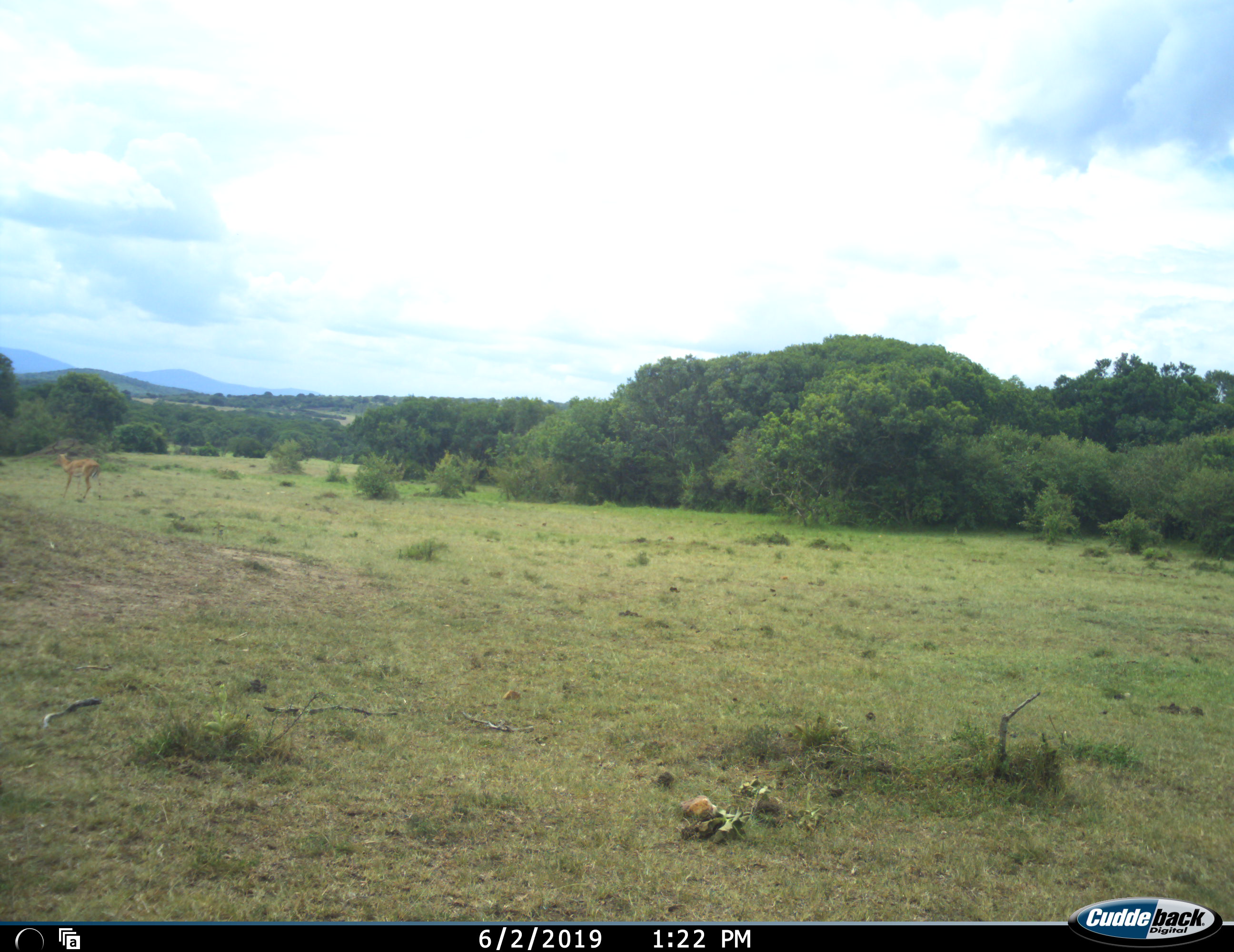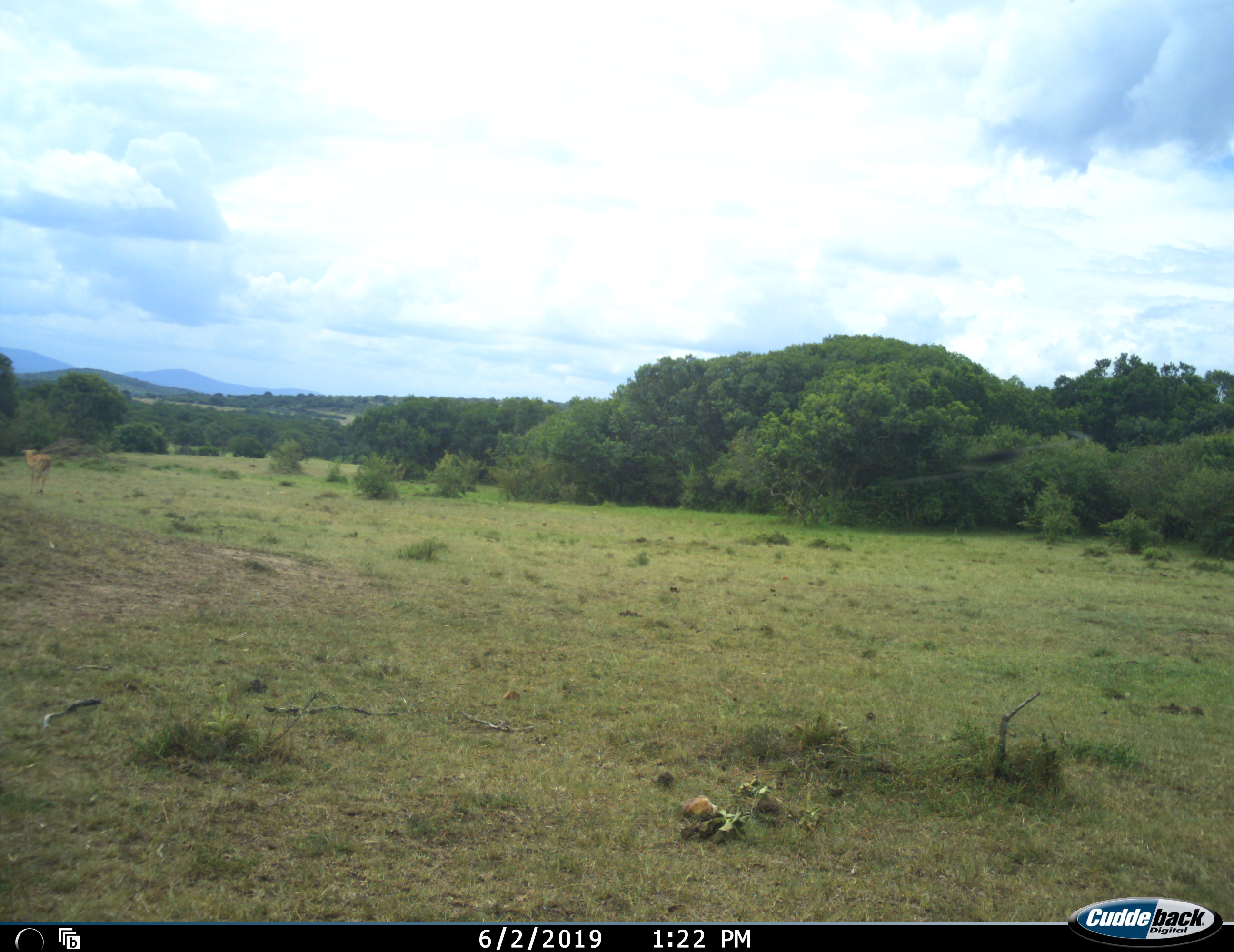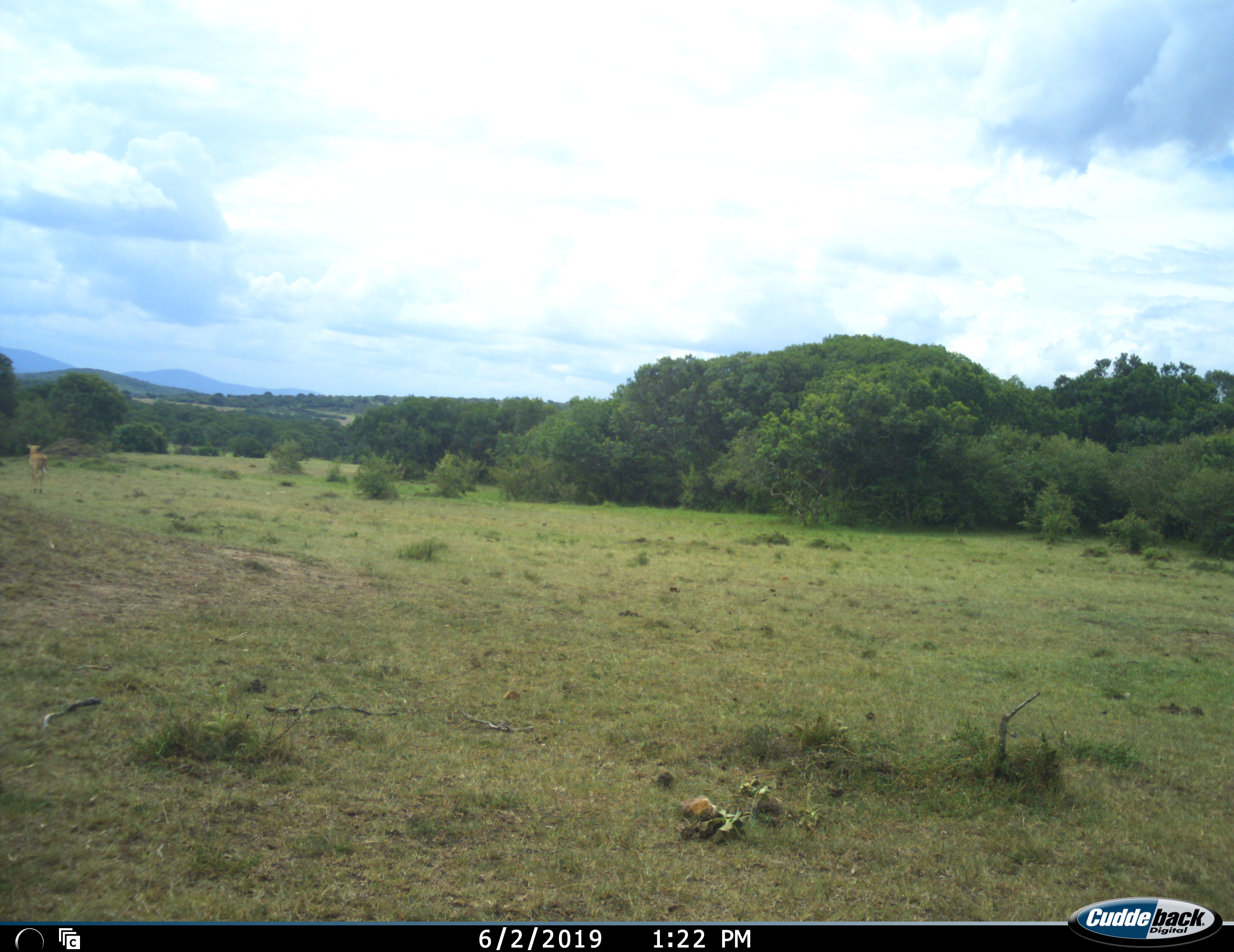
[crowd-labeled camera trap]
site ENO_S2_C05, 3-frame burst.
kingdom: Animalia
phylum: Chordata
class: Mammalia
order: Artiodactyla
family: Bovidae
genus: Aepyceros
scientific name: Aepyceros melampus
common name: impala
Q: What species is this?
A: Impala (Aepyceros melampus).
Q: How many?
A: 1.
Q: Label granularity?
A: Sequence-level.